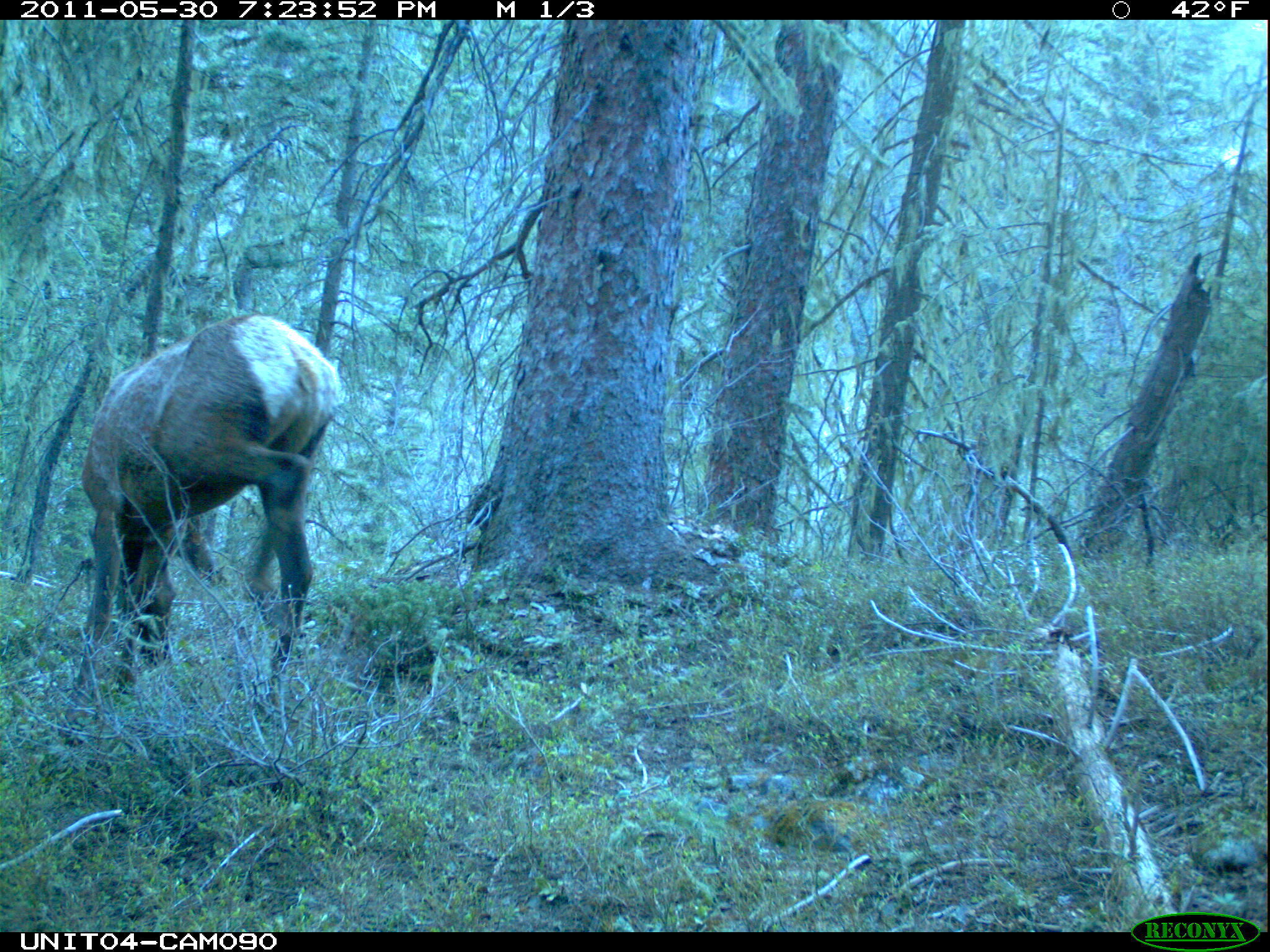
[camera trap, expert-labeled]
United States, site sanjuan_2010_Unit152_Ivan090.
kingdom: Animalia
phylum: Chordata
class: Mammalia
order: Artiodactyla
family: Cervidae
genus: Cervus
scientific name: Cervus elaphus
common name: red deer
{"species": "Cervus elaphus (red deer)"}